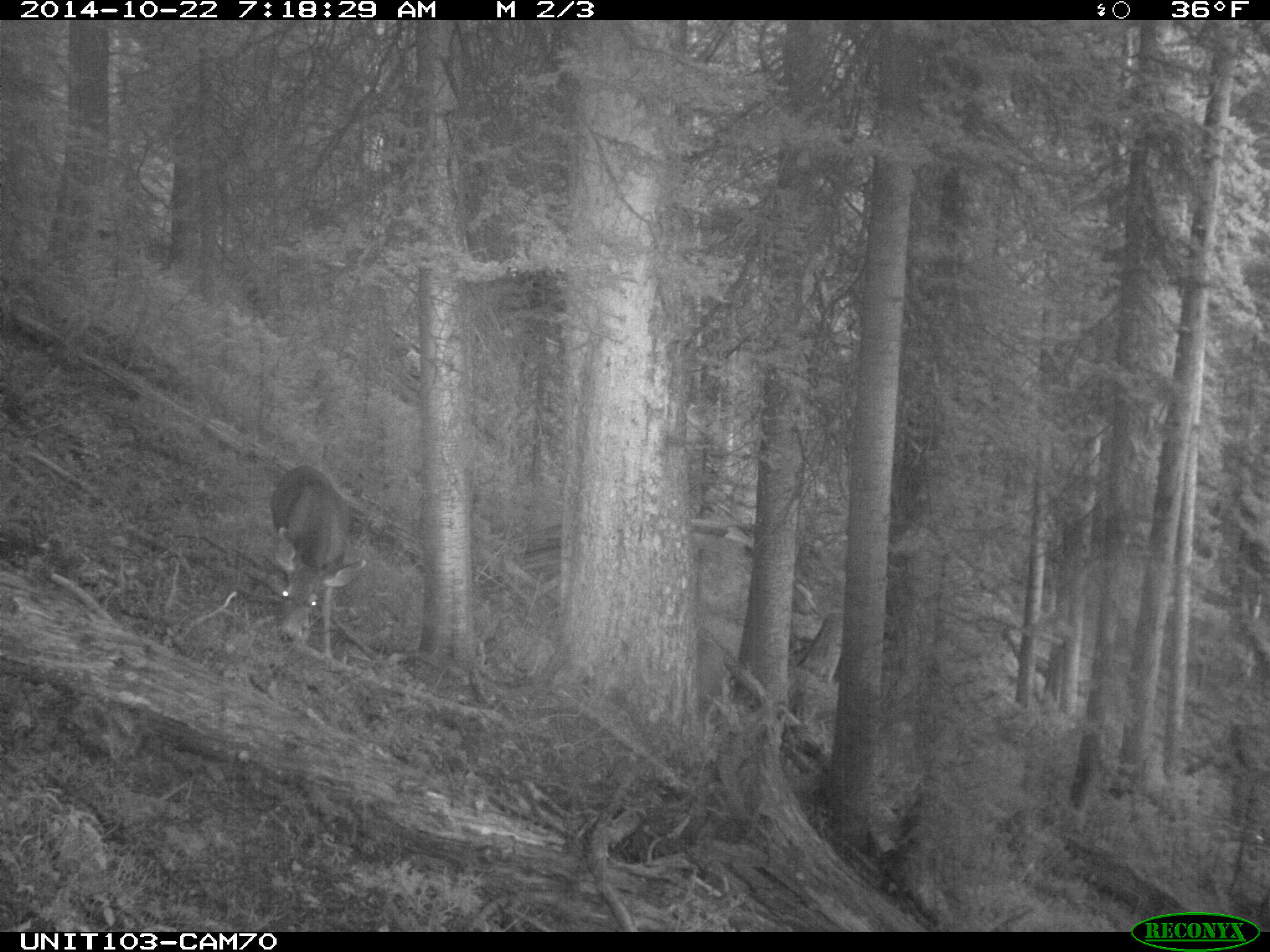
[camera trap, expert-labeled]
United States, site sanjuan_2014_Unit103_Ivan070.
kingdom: Animalia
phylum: Chordata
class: Mammalia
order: Artiodactyla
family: Cervidae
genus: Odocoileus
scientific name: Odocoileus hemionus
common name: mule deer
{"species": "Odocoileus hemionus (mule deer)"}